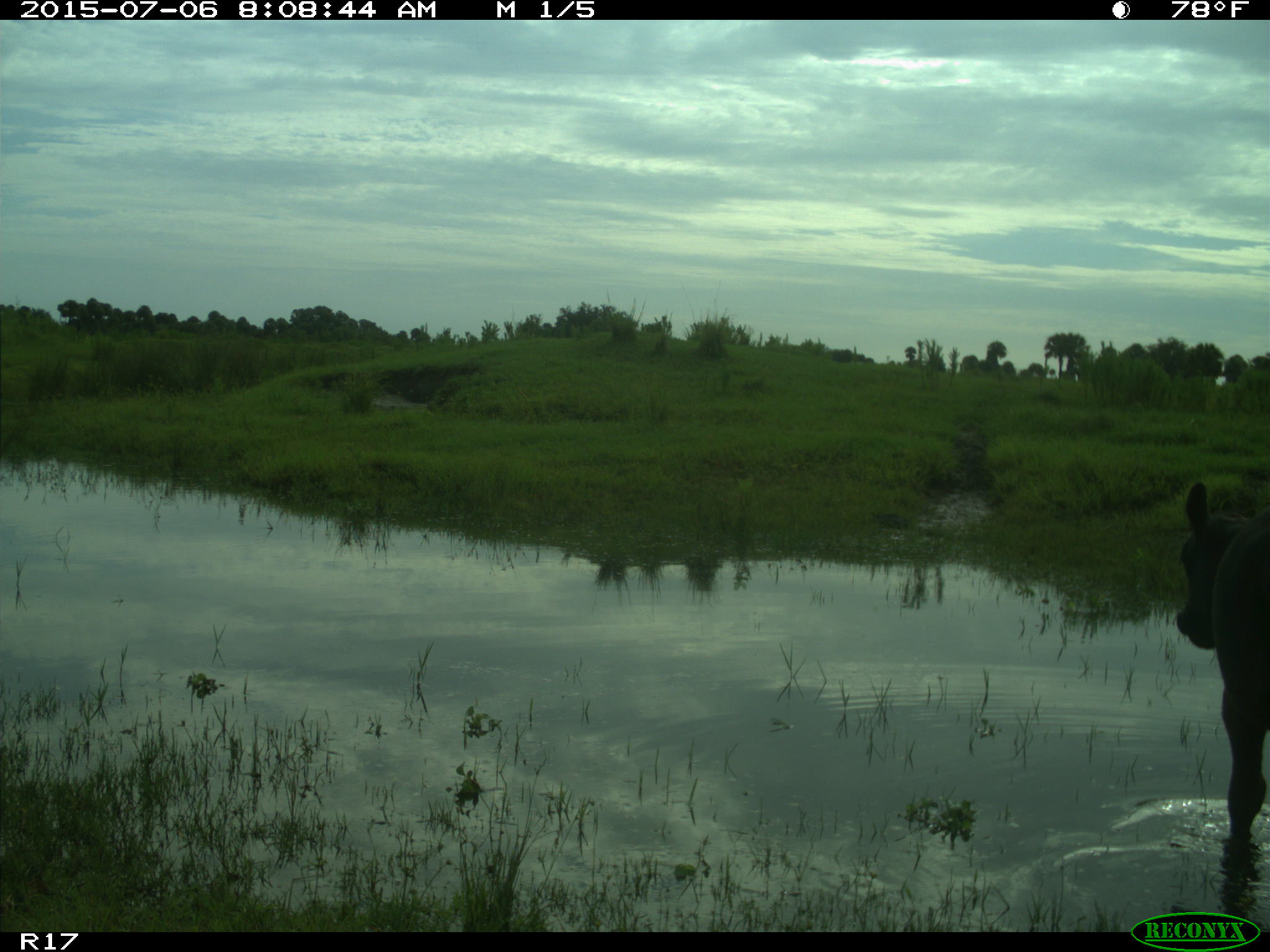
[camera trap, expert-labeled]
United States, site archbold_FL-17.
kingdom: Animalia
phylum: Chordata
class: Mammalia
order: Artiodactyla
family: Bovidae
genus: Bos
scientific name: Bos taurus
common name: domestic cow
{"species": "Bos taurus (domestic cow)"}